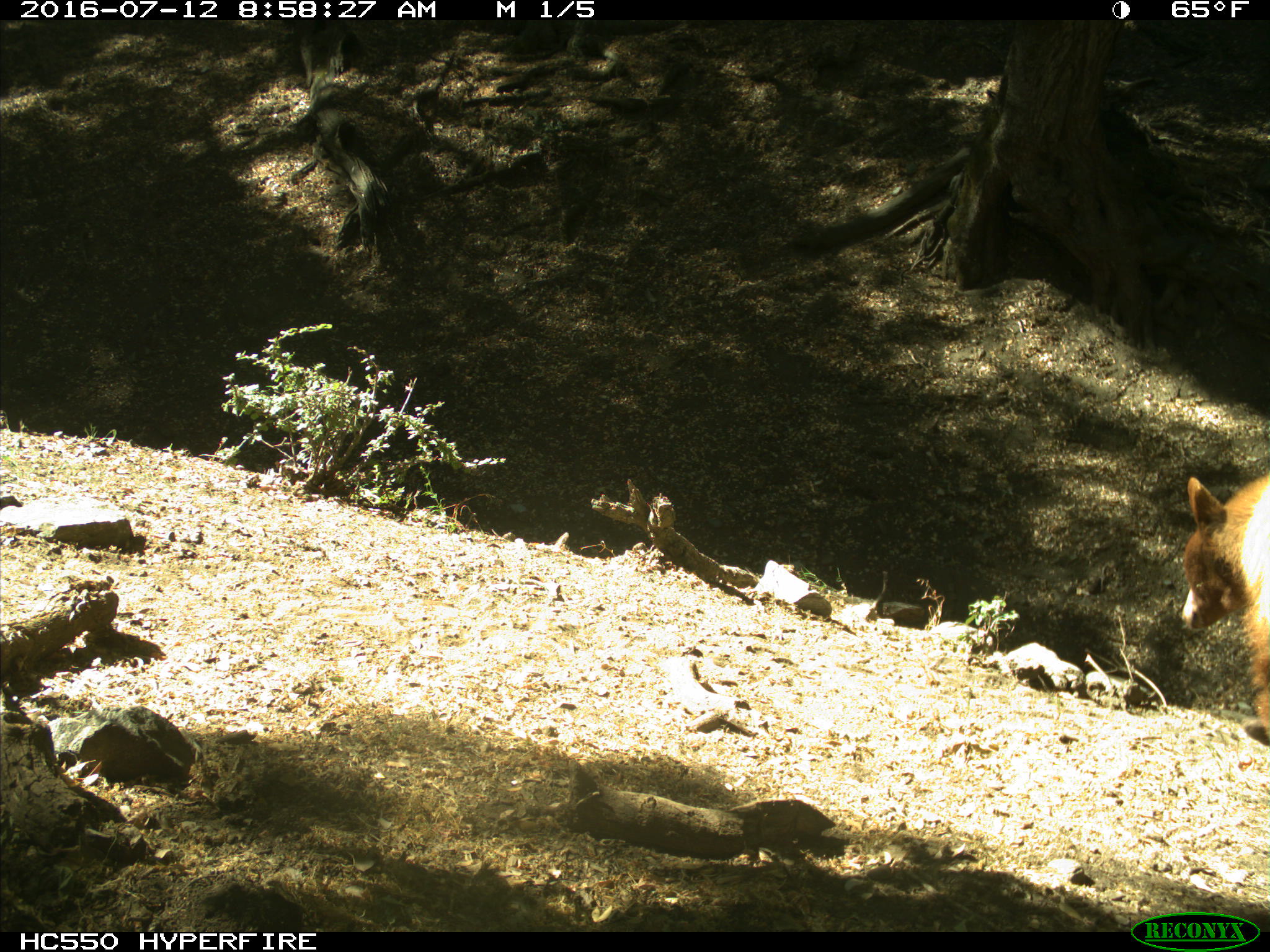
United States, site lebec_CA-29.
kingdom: Animalia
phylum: Chordata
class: Mammalia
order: Carnivora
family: Ursidae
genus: Ursus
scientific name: Ursus americanus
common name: american black bear